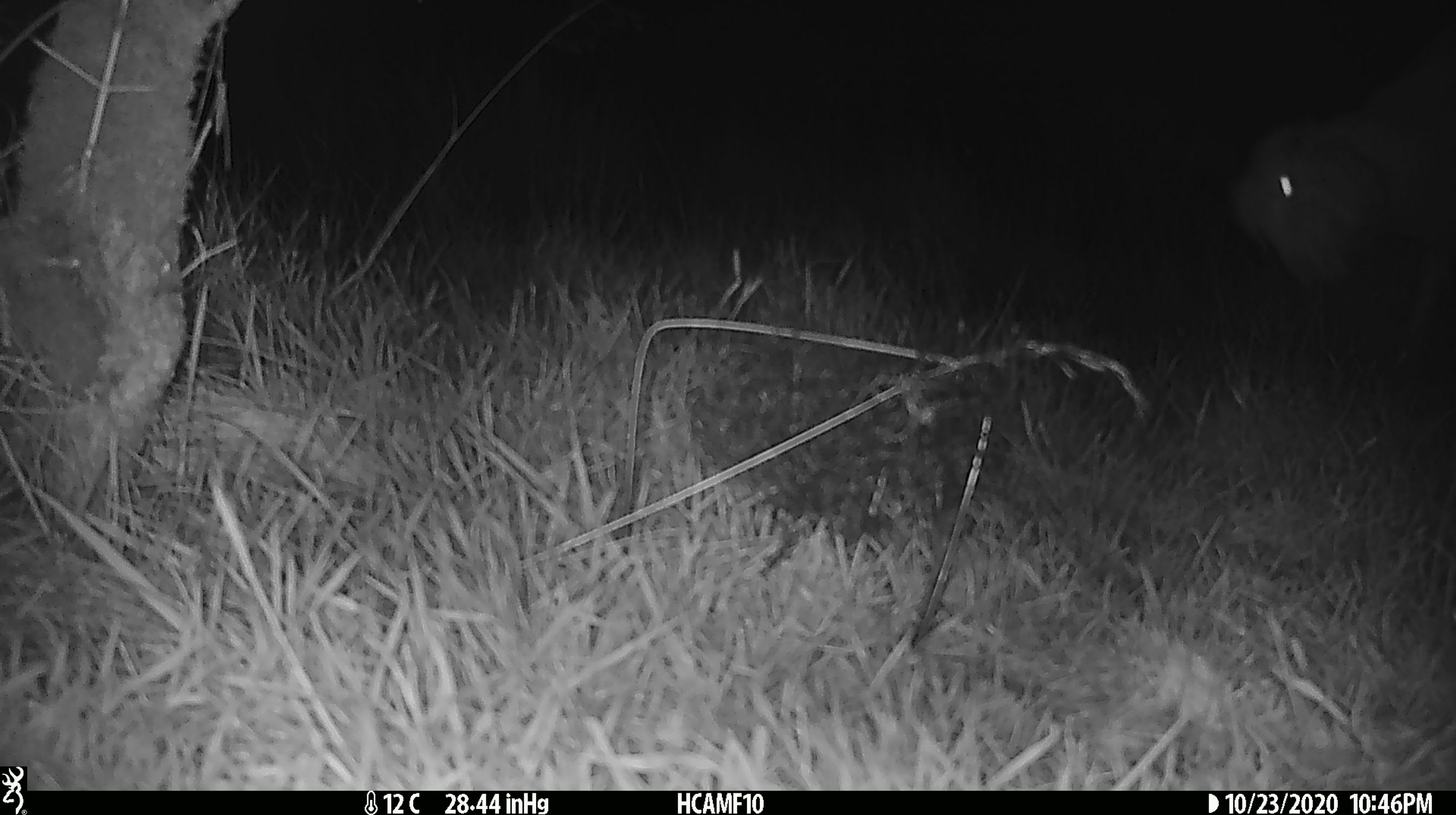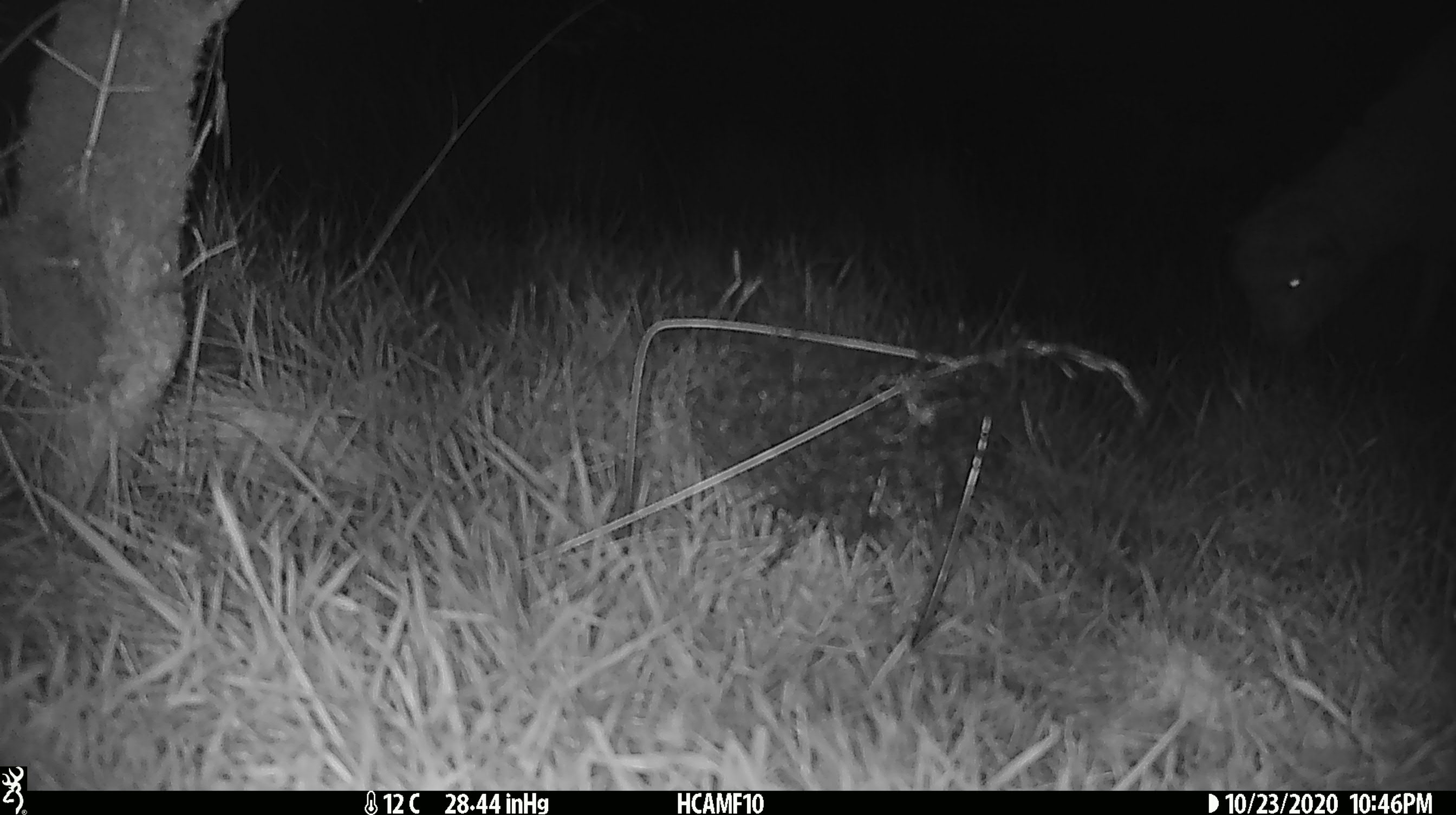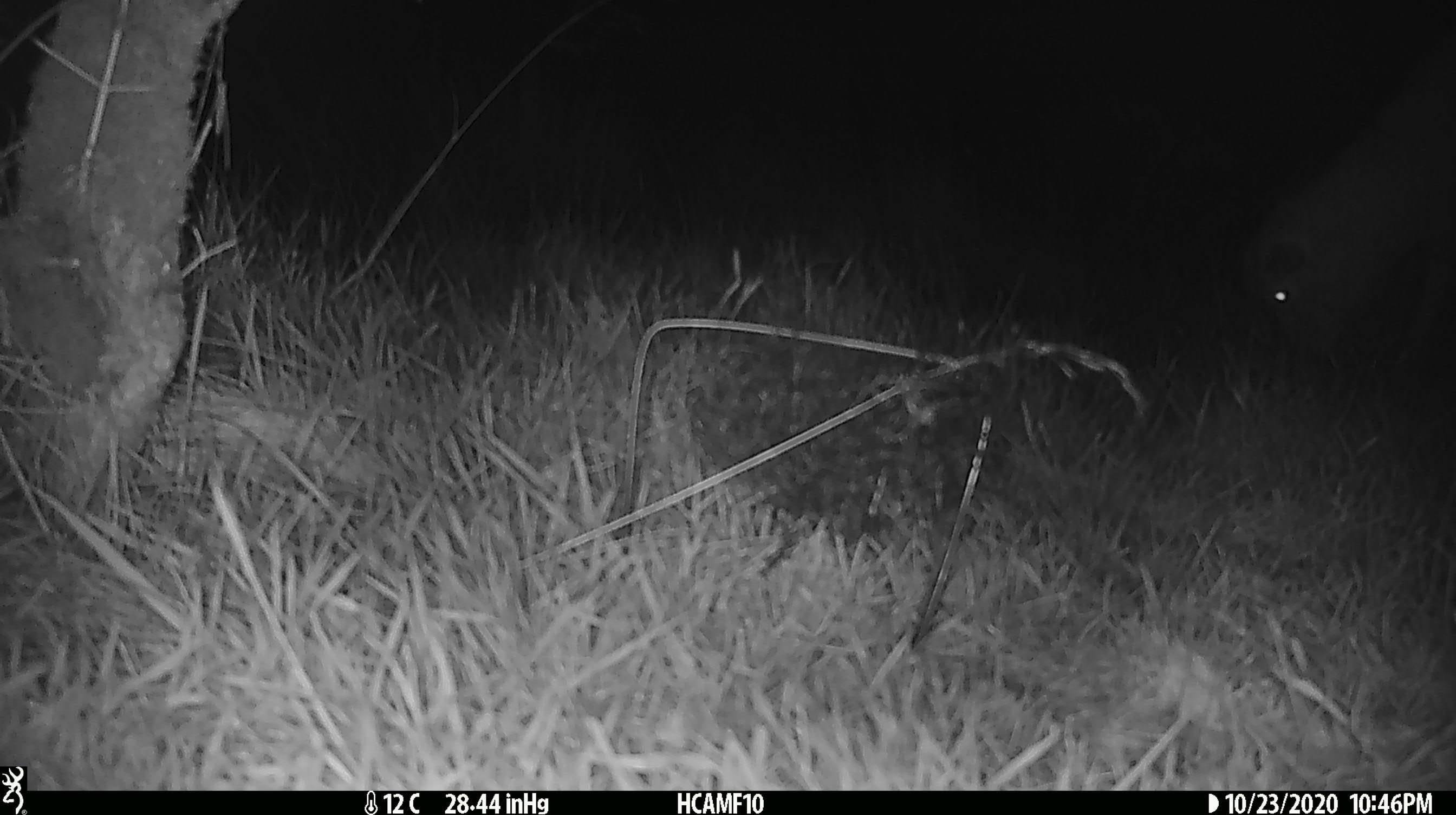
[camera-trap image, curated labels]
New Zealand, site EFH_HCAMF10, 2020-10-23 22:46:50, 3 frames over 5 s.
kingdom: Animalia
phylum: Chordata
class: Mammalia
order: Artiodactyla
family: Bovidae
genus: Ovis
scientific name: Ovis aries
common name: domestic sheep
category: sheep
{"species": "sheep (domestic sheep) (Ovis aries)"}